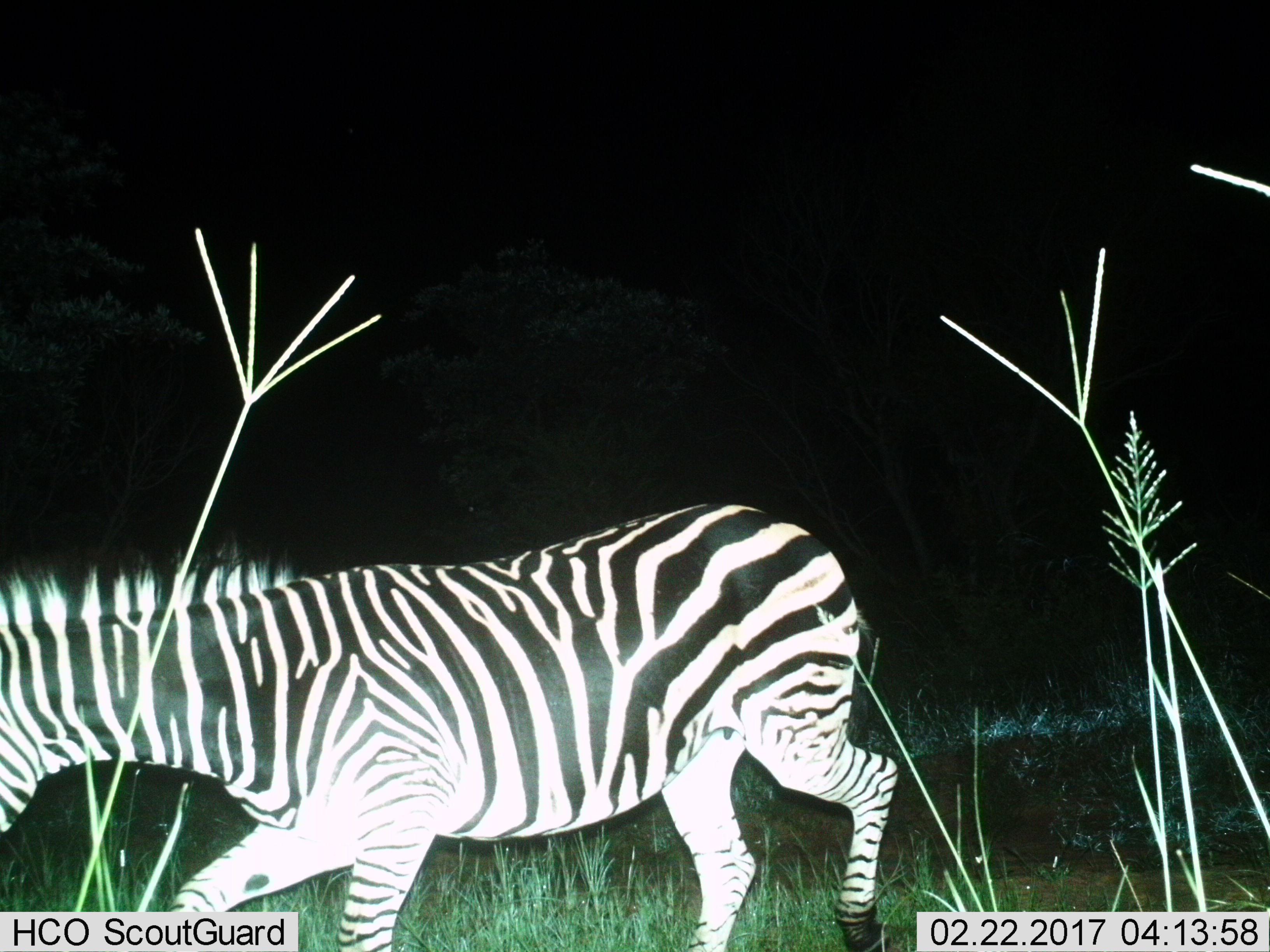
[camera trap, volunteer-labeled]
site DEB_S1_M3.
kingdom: Animalia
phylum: Chordata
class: Mammalia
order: Perissodactyla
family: Equidae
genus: Equus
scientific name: Equus quagga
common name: plains zebra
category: zebraplains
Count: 1.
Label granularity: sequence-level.